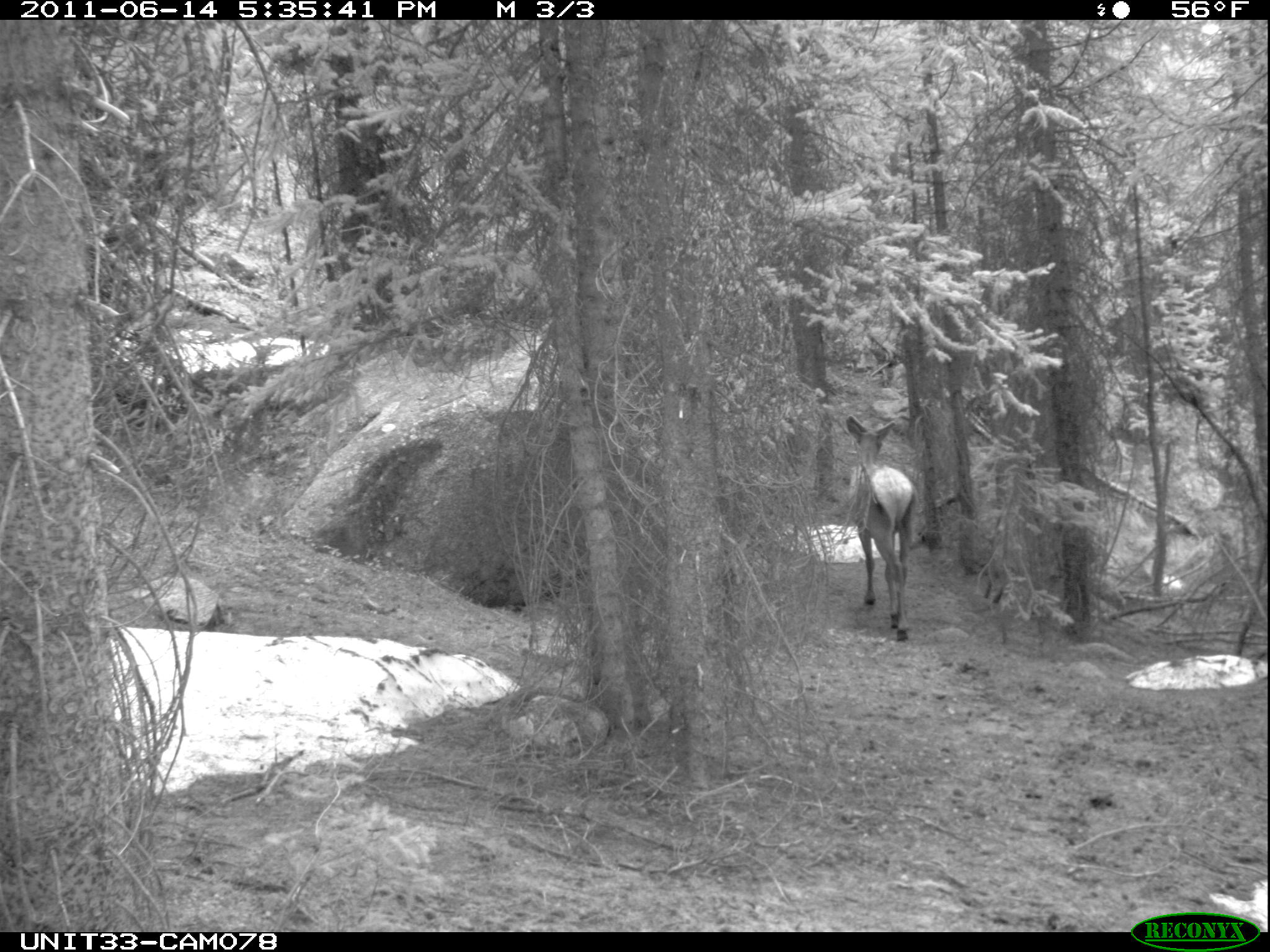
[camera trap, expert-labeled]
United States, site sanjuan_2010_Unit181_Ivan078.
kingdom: Animalia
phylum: Chordata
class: Mammalia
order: Artiodactyla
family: Cervidae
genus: Cervus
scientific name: Cervus elaphus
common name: red deer